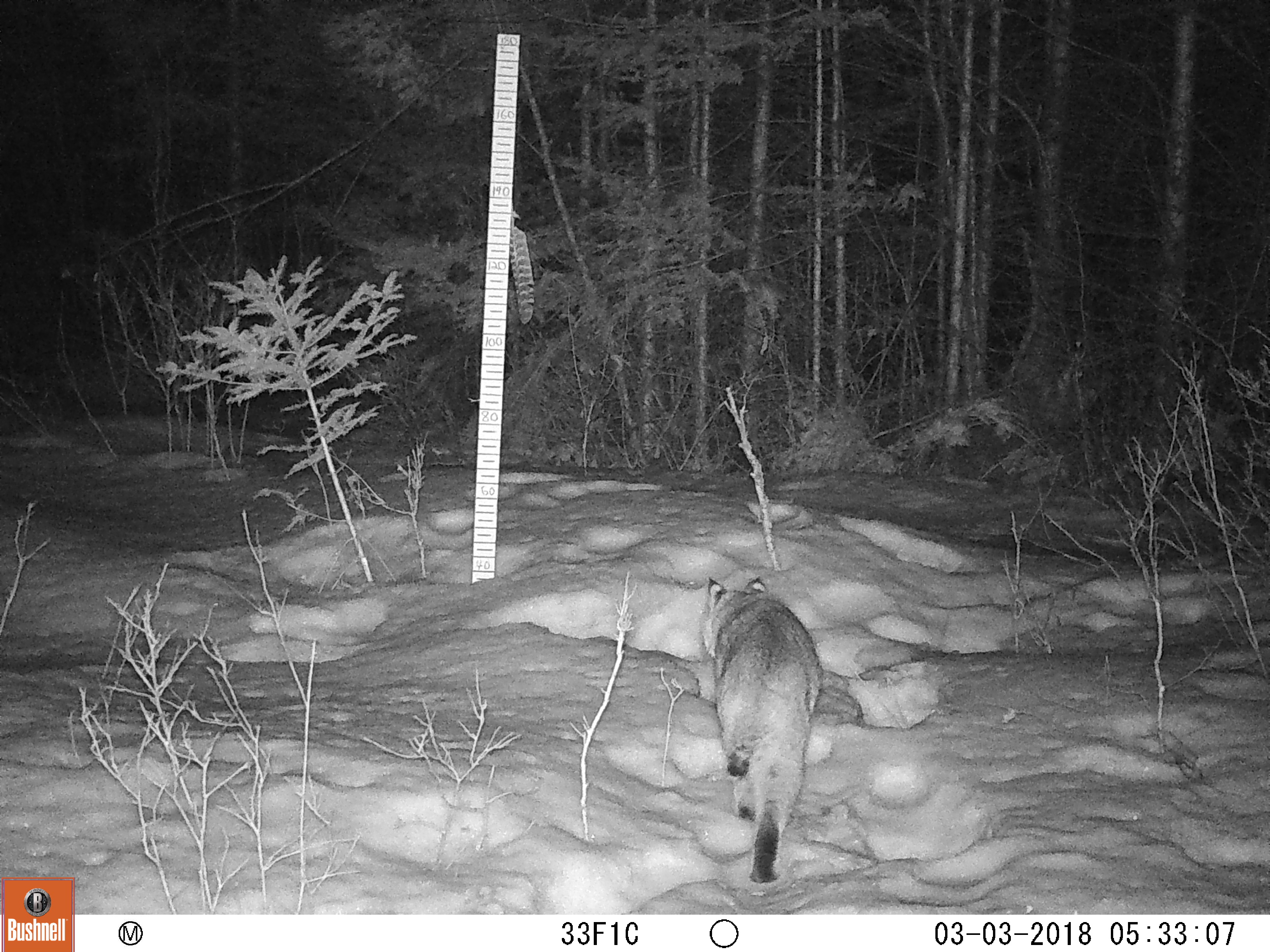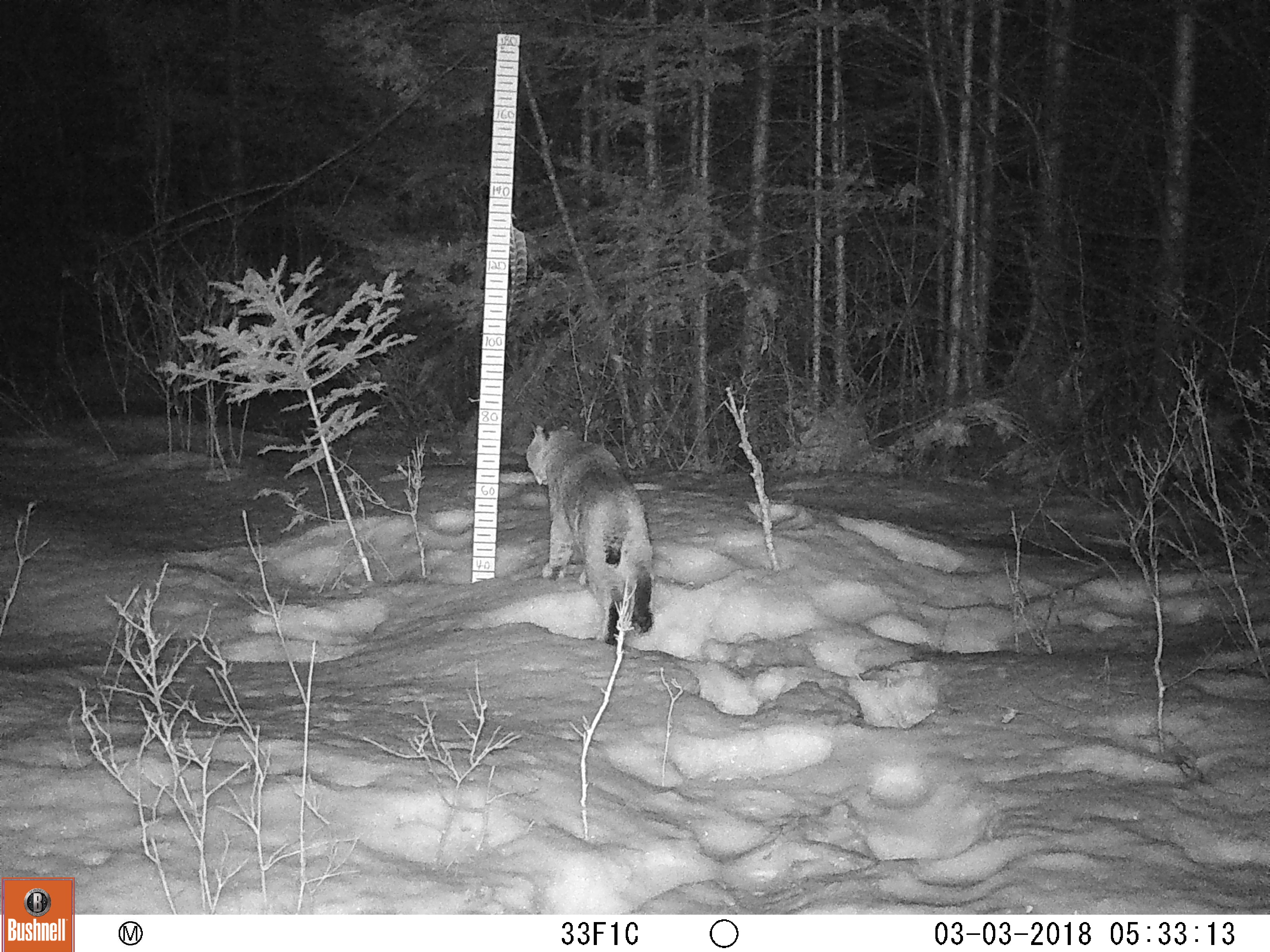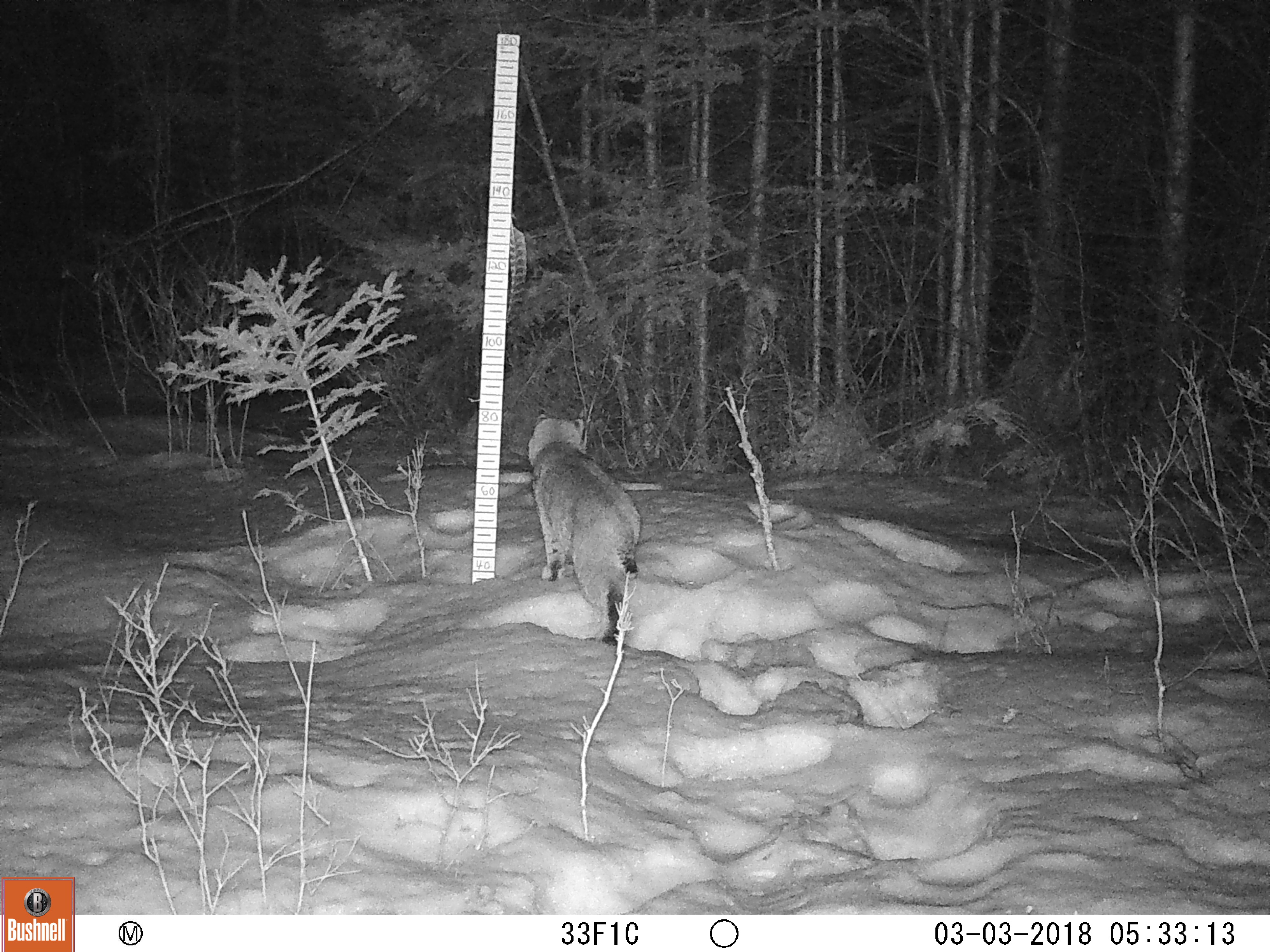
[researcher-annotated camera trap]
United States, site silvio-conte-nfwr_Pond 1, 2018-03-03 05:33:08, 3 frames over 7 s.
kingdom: Animalia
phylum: Chordata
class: Mammalia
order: Carnivora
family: Felidae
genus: Lynx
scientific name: Lynx rufus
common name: bobcat